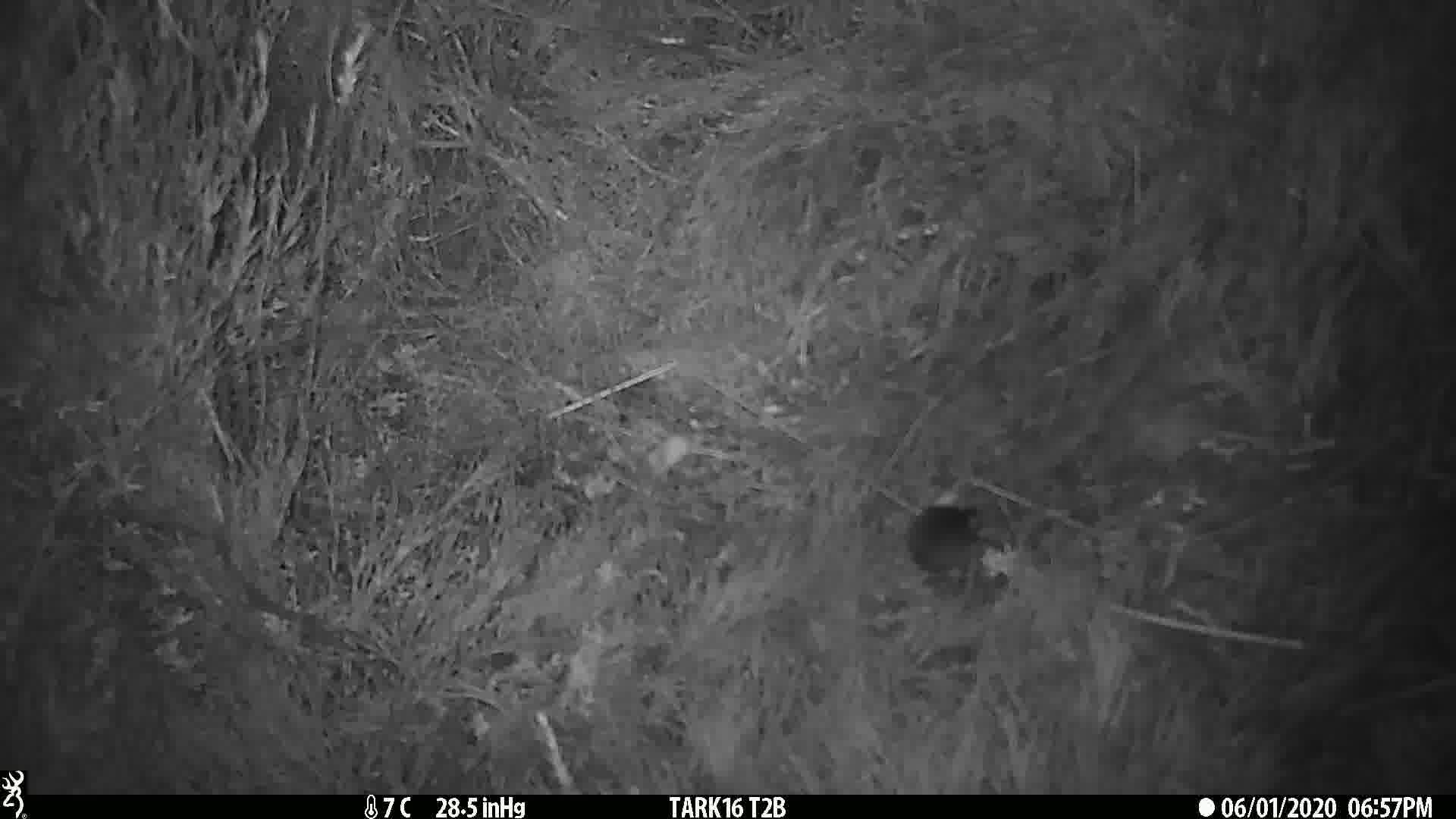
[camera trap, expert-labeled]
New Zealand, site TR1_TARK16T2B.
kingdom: Animalia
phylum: Chordata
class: Mammalia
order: Rodentia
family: Muridae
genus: Mus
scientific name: Mus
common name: mouse